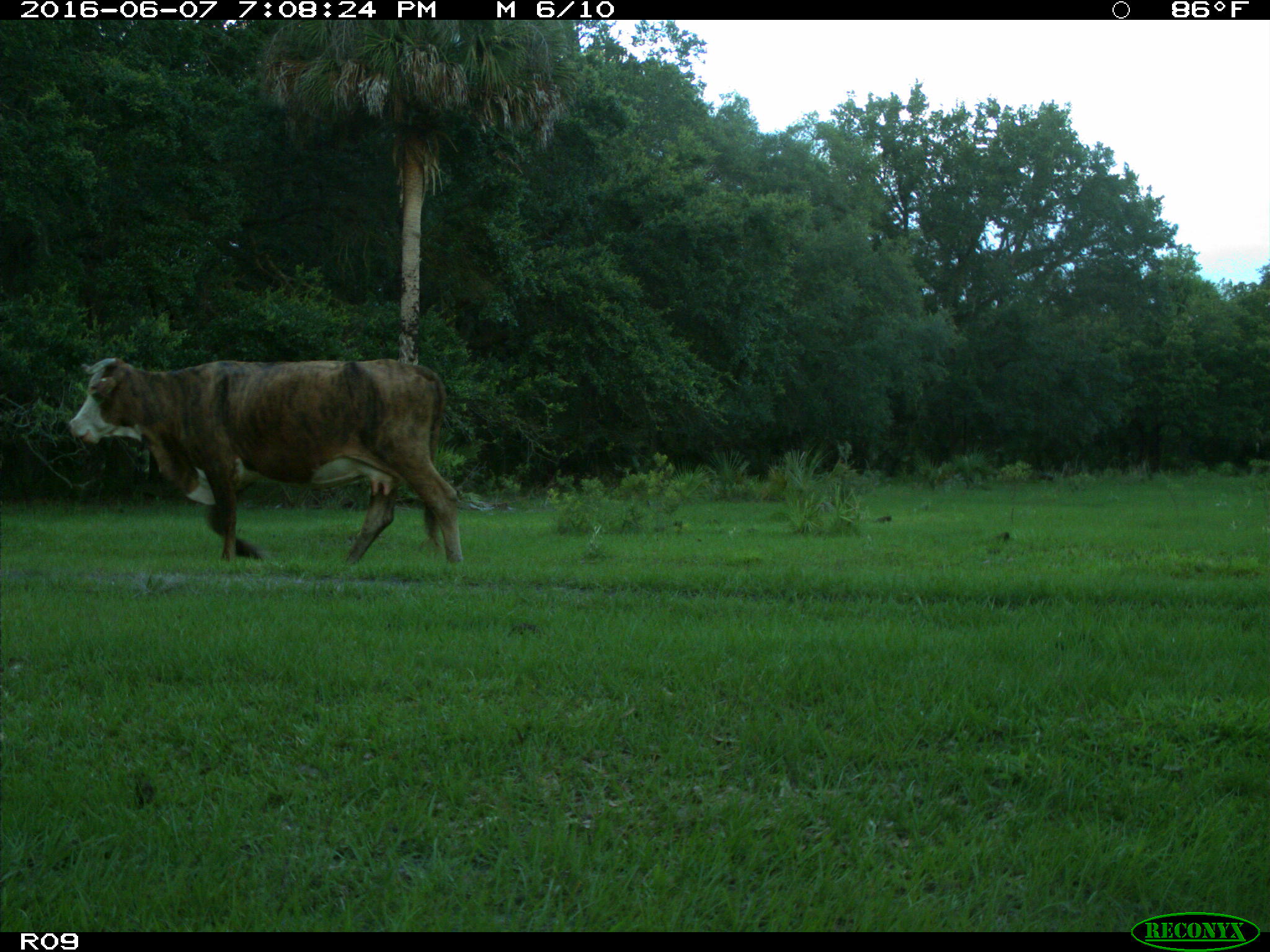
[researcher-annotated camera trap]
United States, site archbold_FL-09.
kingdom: Animalia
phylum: Chordata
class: Mammalia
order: Artiodactyla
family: Bovidae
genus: Bos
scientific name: Bos taurus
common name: domestic cow